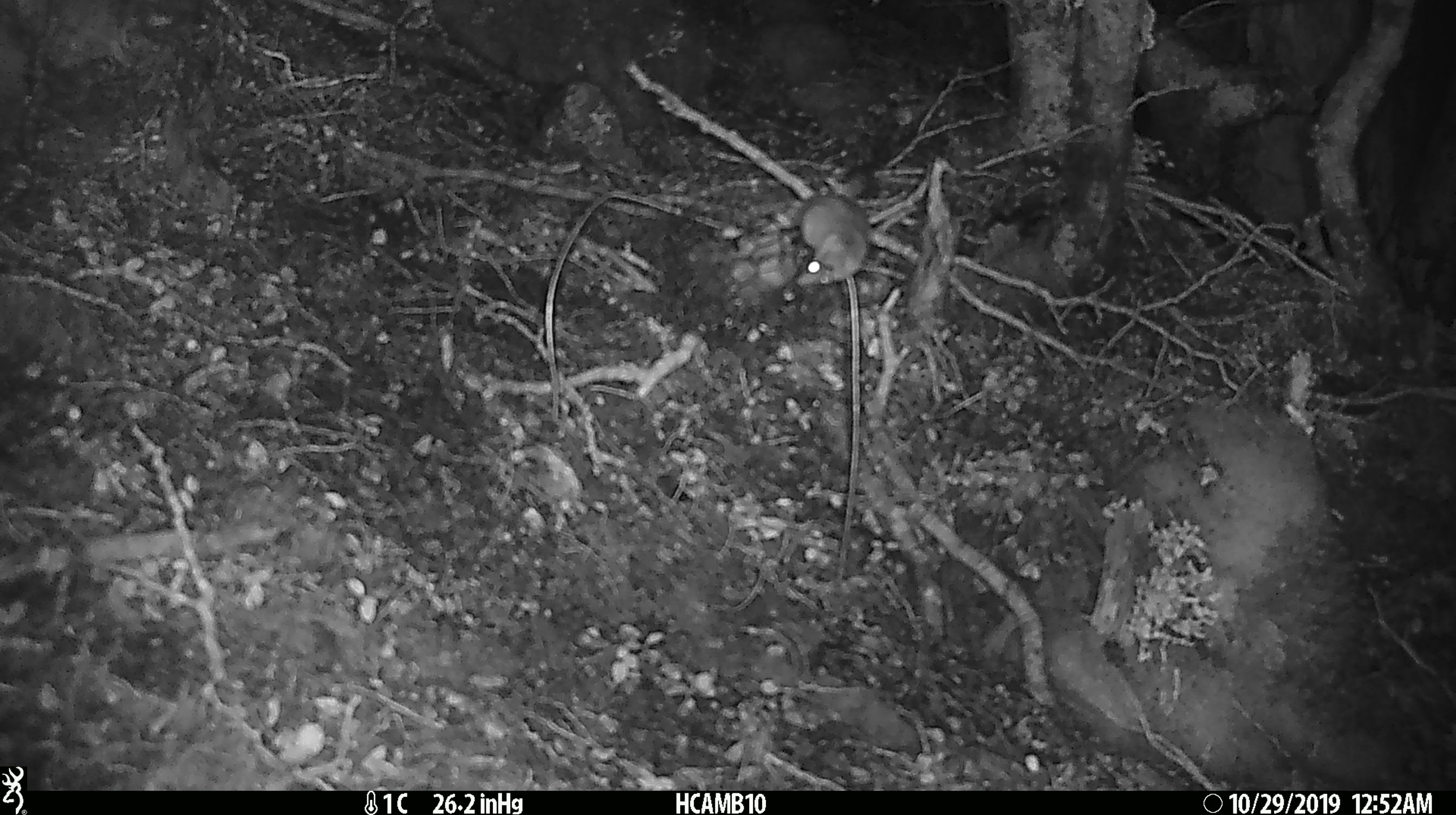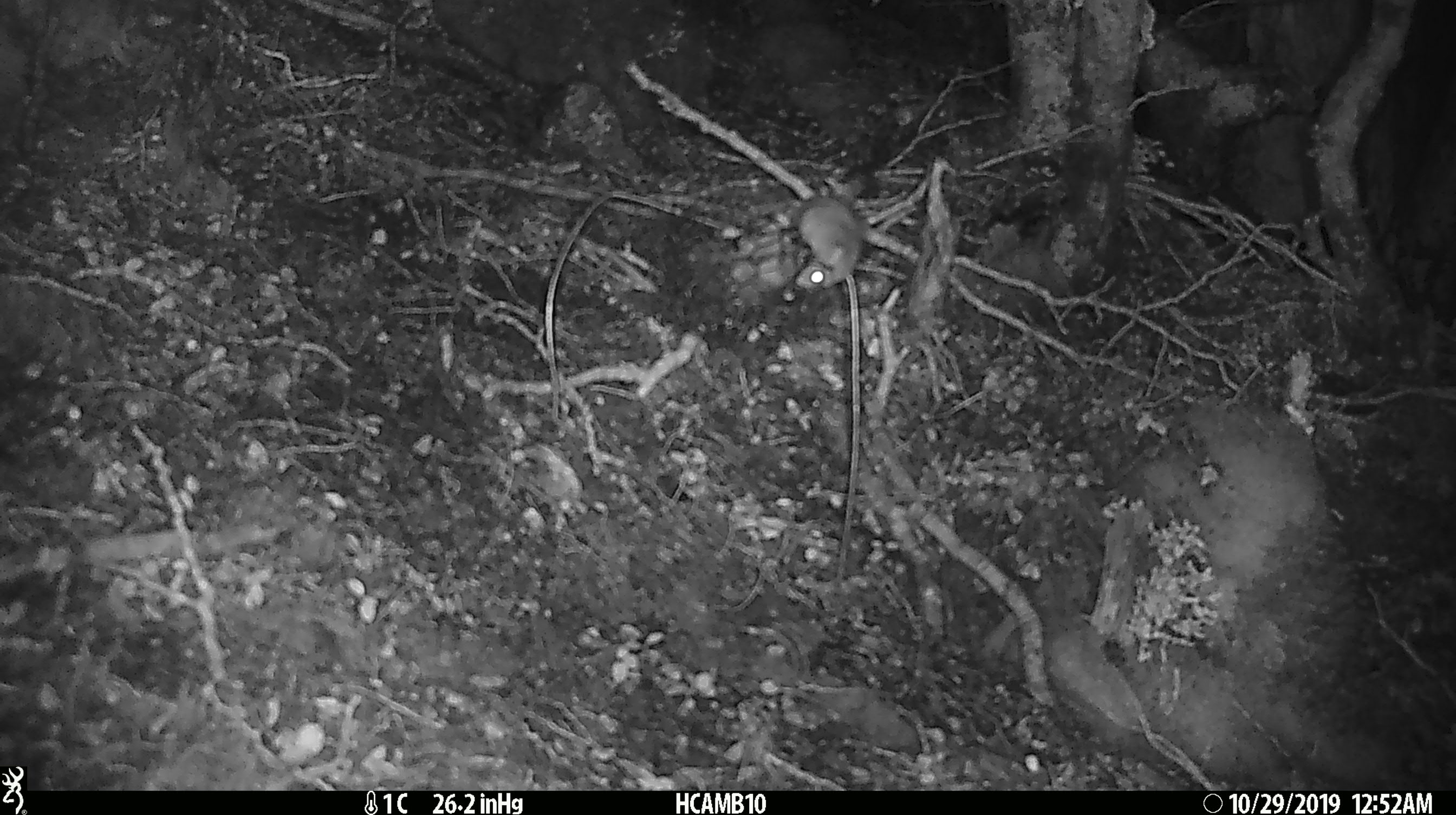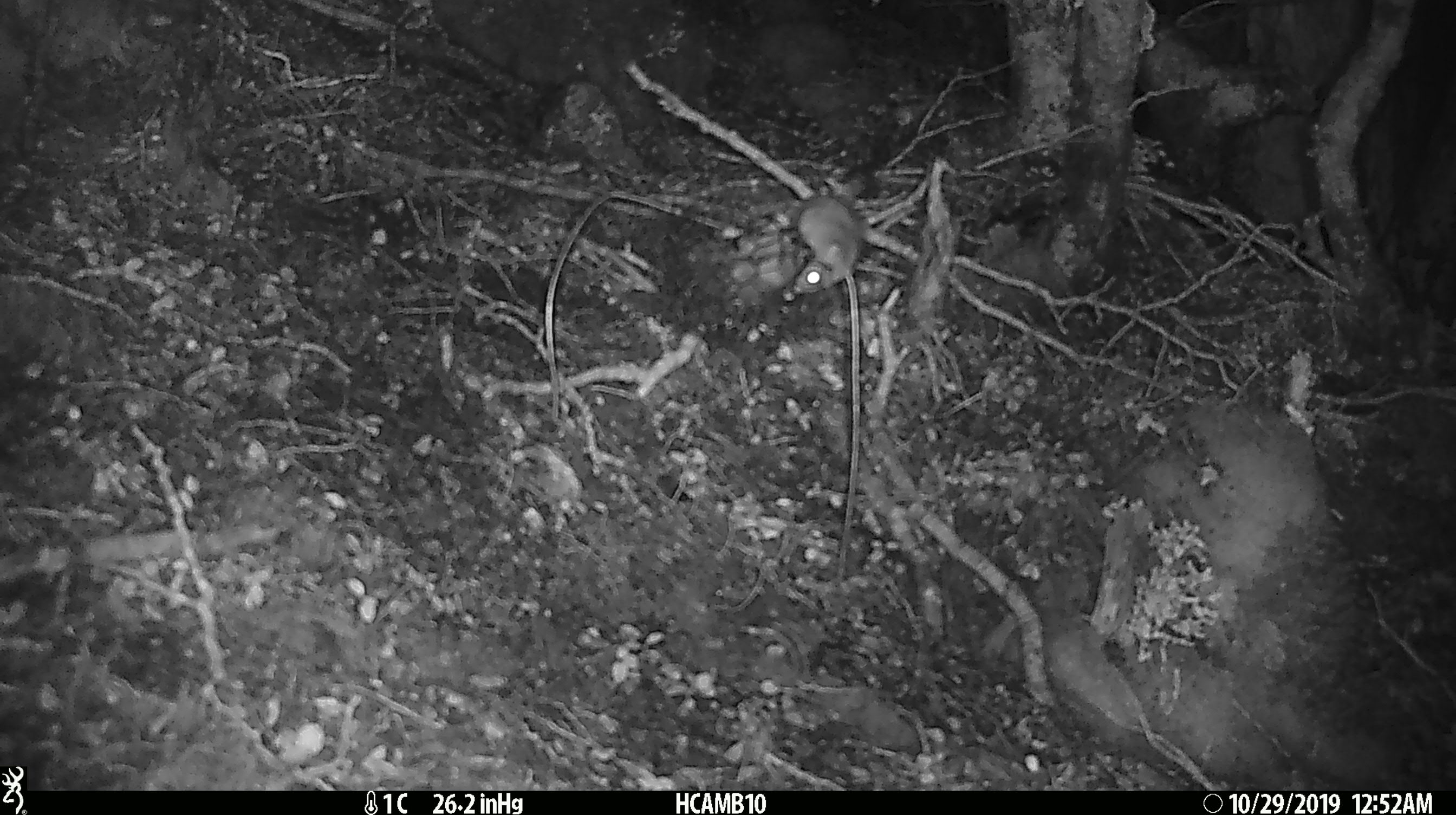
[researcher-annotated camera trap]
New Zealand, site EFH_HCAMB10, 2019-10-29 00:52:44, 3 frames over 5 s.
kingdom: Animalia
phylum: Chordata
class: Mammalia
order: Rodentia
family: Muridae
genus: Mus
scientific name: Mus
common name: mouse